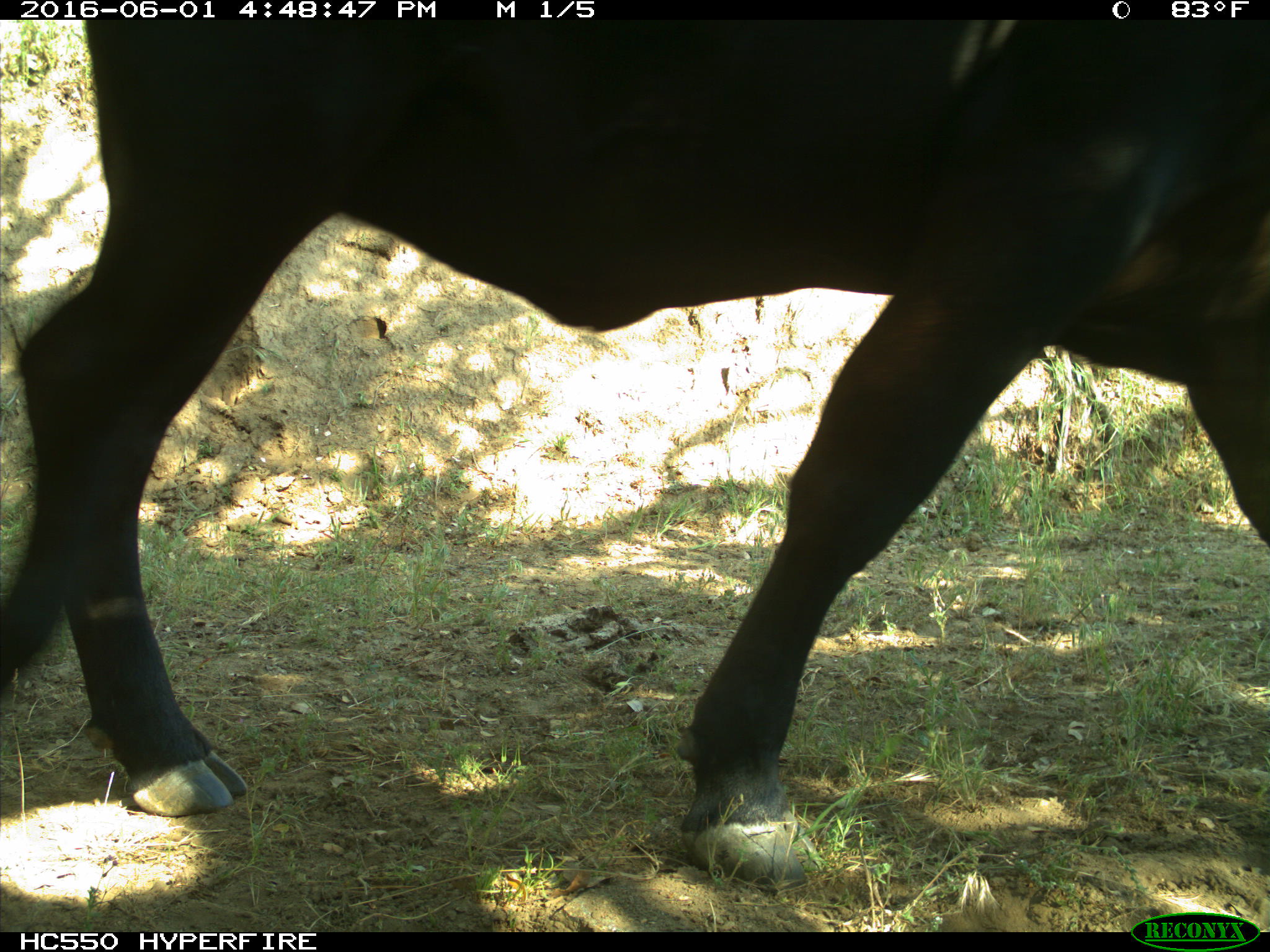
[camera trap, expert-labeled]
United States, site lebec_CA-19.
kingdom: Animalia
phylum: Chordata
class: Mammalia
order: Artiodactyla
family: Bovidae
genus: Bos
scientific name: Bos taurus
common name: domestic cow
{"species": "Bos taurus (domestic cow)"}